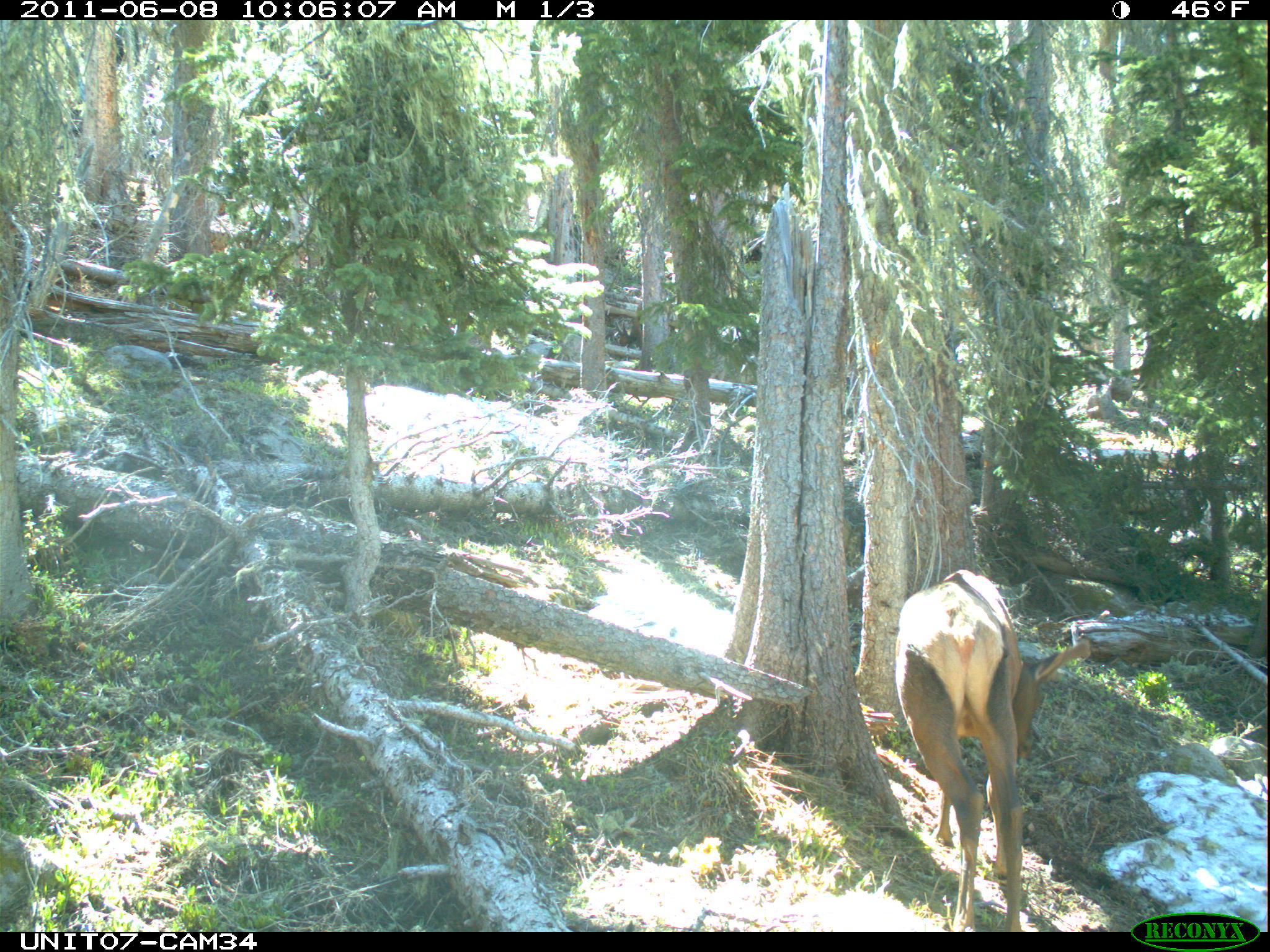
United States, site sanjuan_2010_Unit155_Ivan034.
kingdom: Animalia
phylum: Chordata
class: Mammalia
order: Artiodactyla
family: Cervidae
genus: Cervus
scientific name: Cervus elaphus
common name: red deer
Cervus elaphus (red deer).